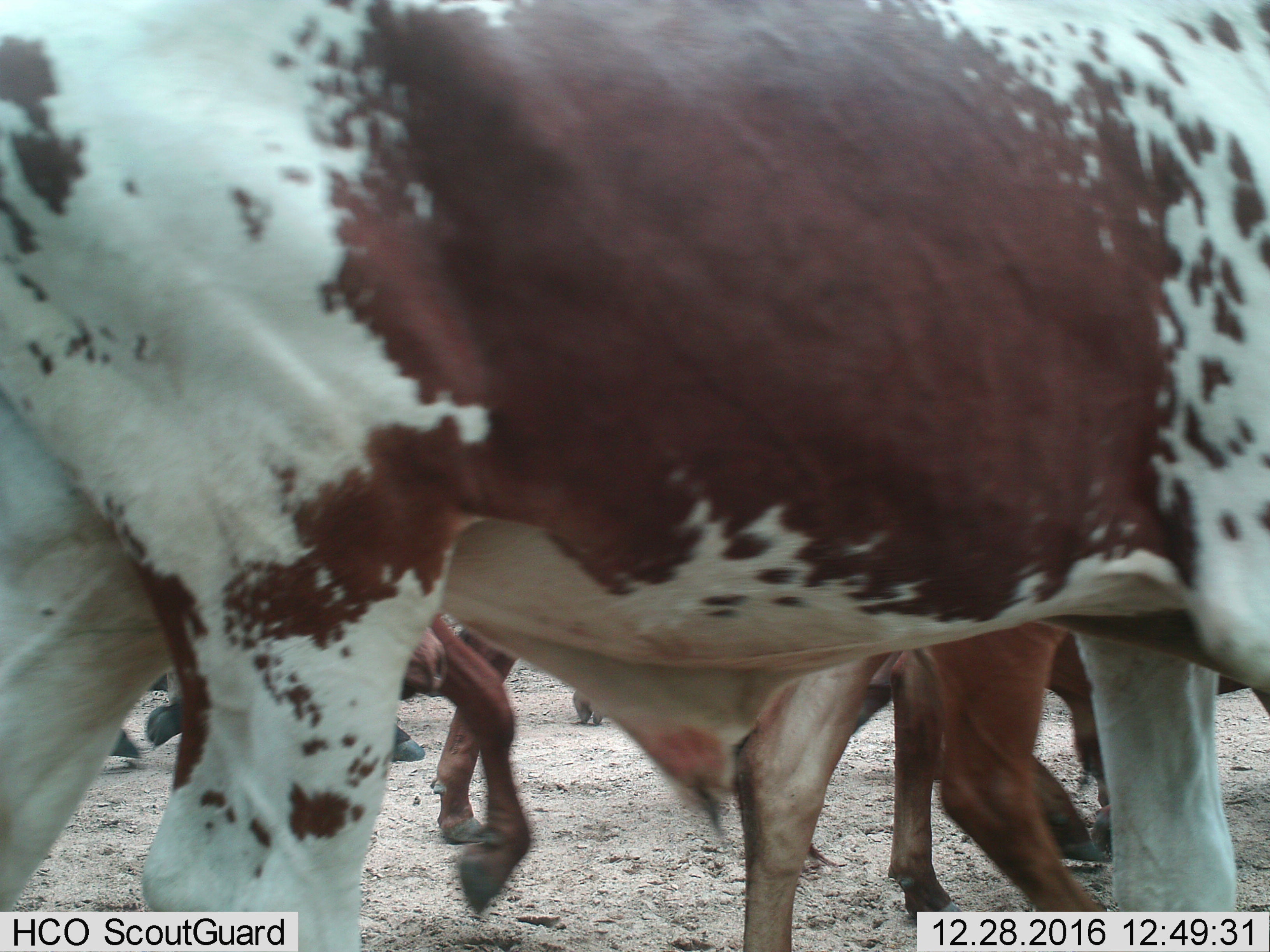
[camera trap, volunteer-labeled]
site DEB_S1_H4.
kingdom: Animalia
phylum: Chordata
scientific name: Vertebrata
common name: domestic animal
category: domesticanimal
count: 6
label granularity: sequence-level